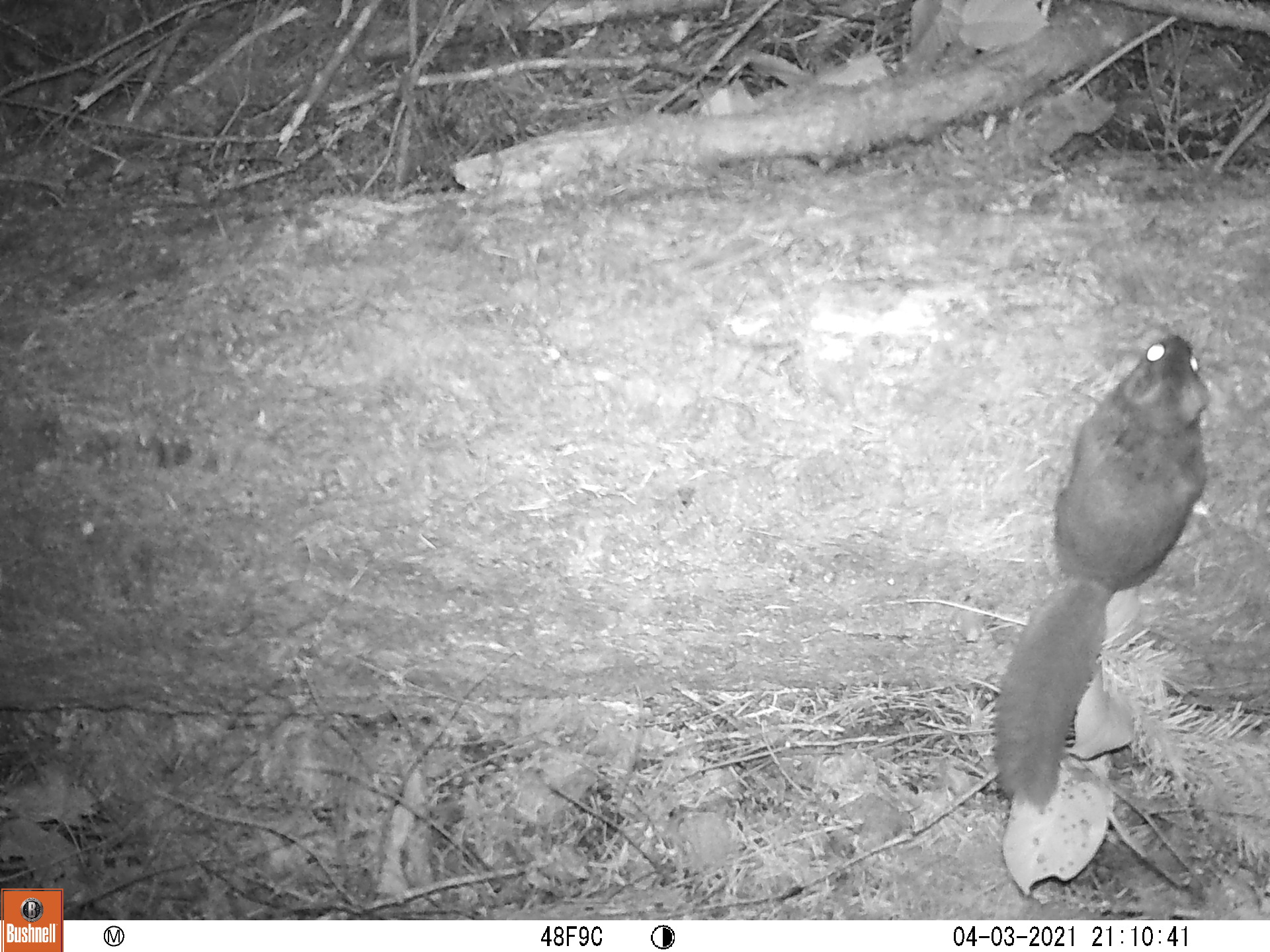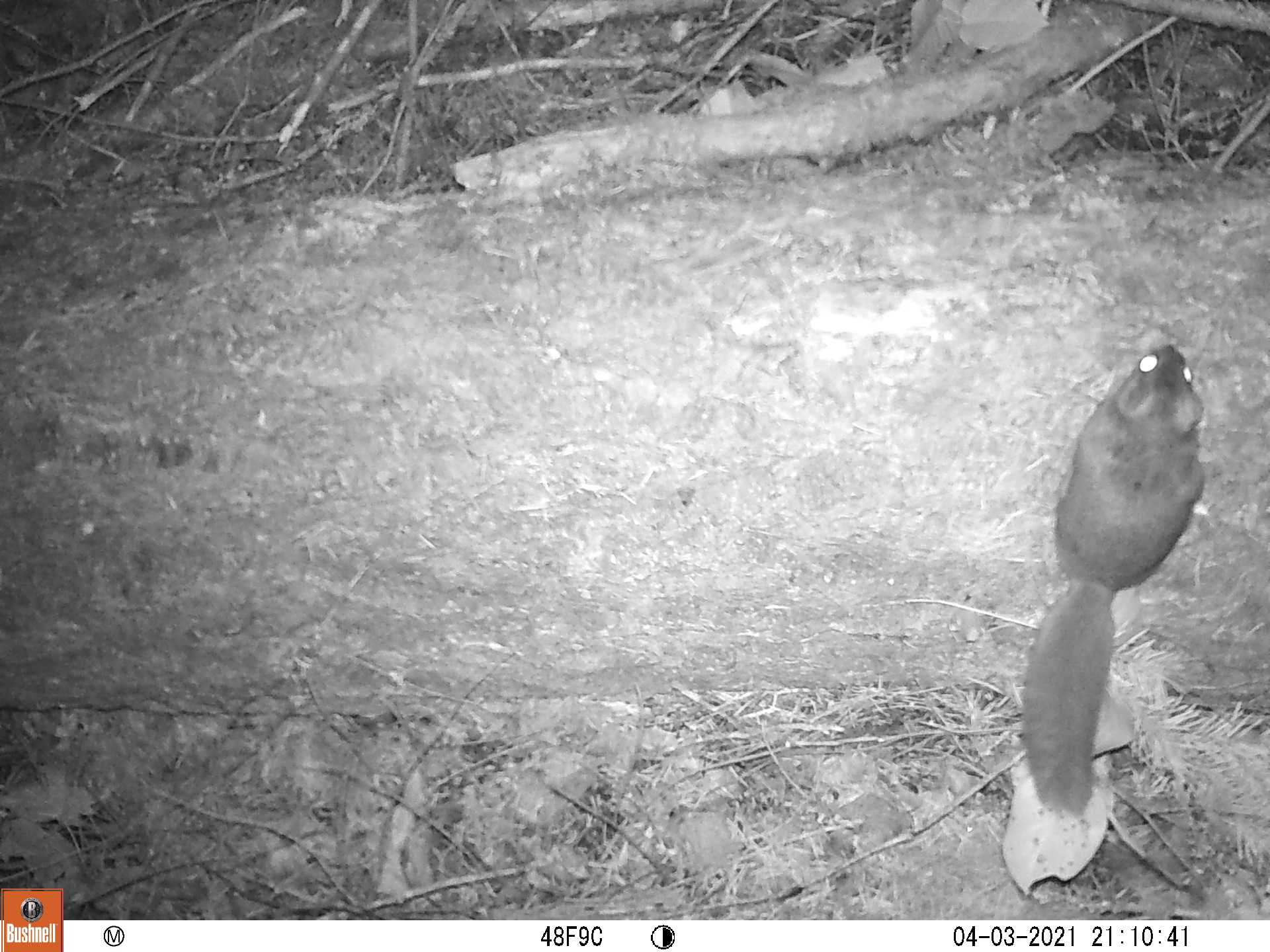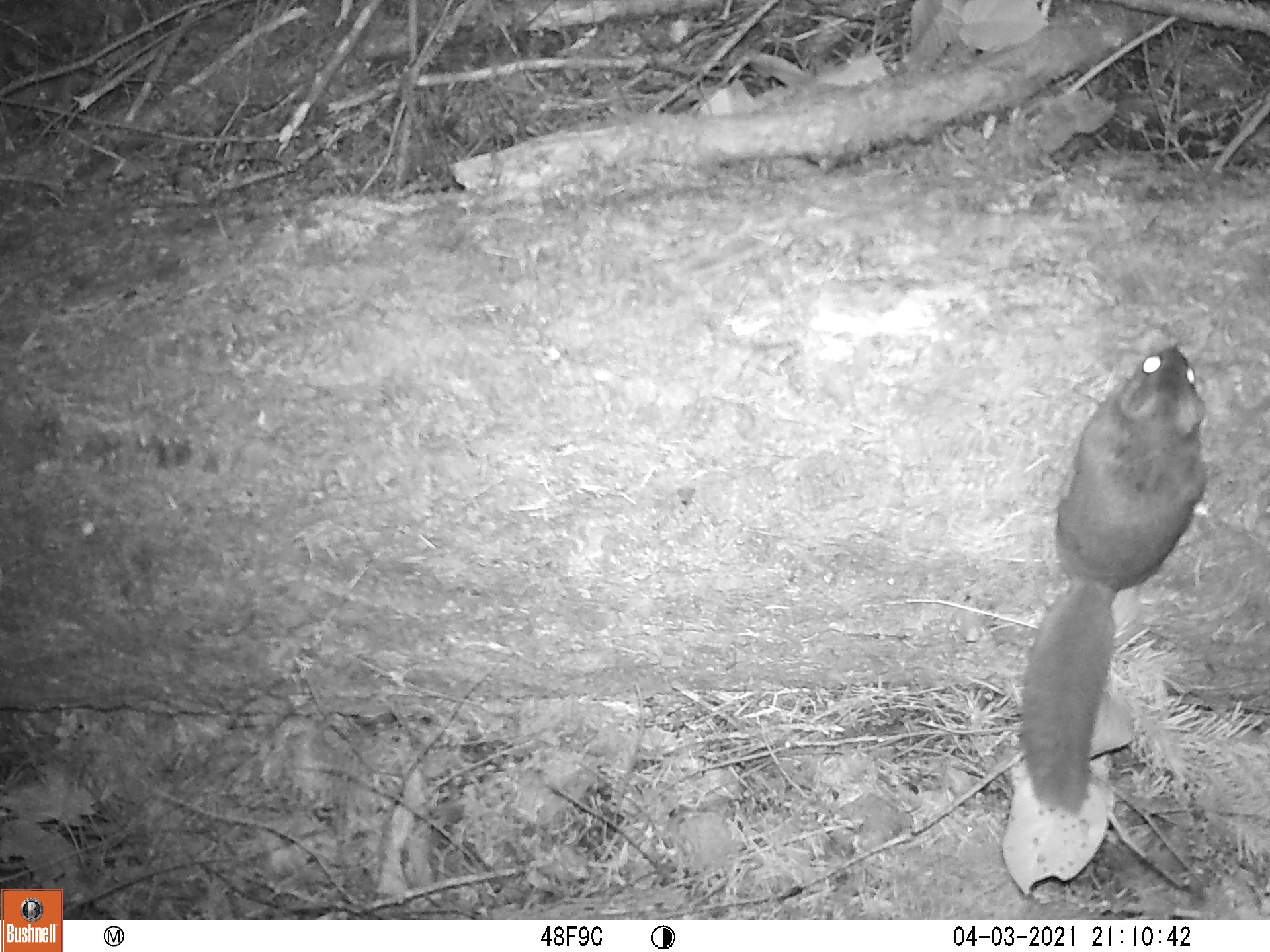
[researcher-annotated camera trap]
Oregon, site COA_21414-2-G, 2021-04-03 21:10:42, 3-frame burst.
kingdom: Animalia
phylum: Chordata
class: Mammalia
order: Rodentia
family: Sciuridae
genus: Glaucomys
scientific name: Glaucomys oregonensis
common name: humboldt's flying squirrel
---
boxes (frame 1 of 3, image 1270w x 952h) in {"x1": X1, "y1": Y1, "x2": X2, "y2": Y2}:
humboldt's flying squirrel: {"x1": 967, "y1": 324, "x2": 1244, "y2": 816}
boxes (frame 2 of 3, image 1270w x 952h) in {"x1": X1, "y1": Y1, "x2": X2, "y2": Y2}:
humboldt's flying squirrel: {"x1": 999, "y1": 332, "x2": 1238, "y2": 827}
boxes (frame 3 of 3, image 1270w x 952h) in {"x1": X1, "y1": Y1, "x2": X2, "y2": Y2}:
humboldt's flying squirrel: {"x1": 997, "y1": 330, "x2": 1218, "y2": 828}